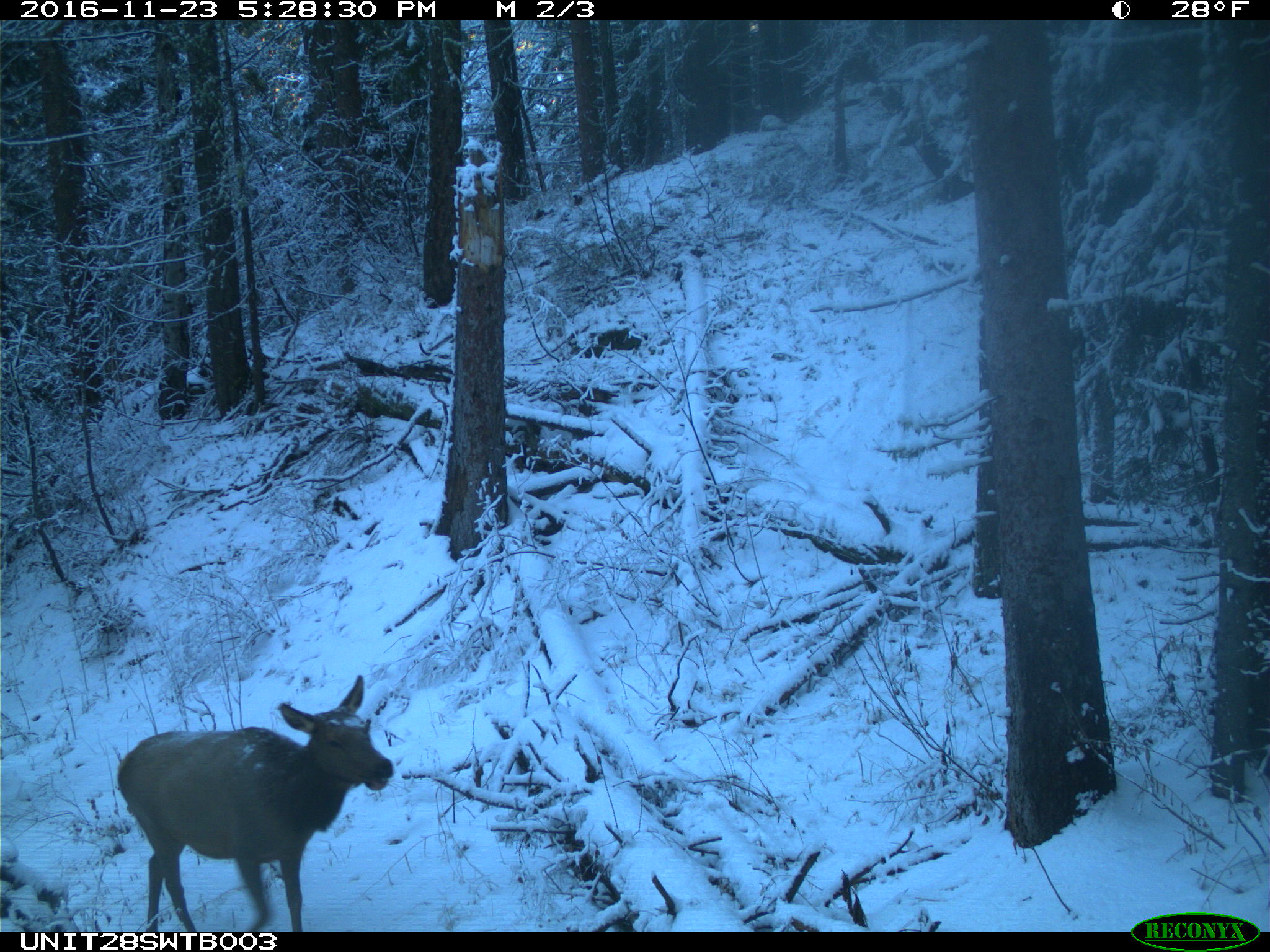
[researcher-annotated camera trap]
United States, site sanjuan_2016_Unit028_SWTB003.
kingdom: Animalia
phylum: Chordata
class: Mammalia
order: Artiodactyla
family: Cervidae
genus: Cervus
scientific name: Cervus elaphus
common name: red deer